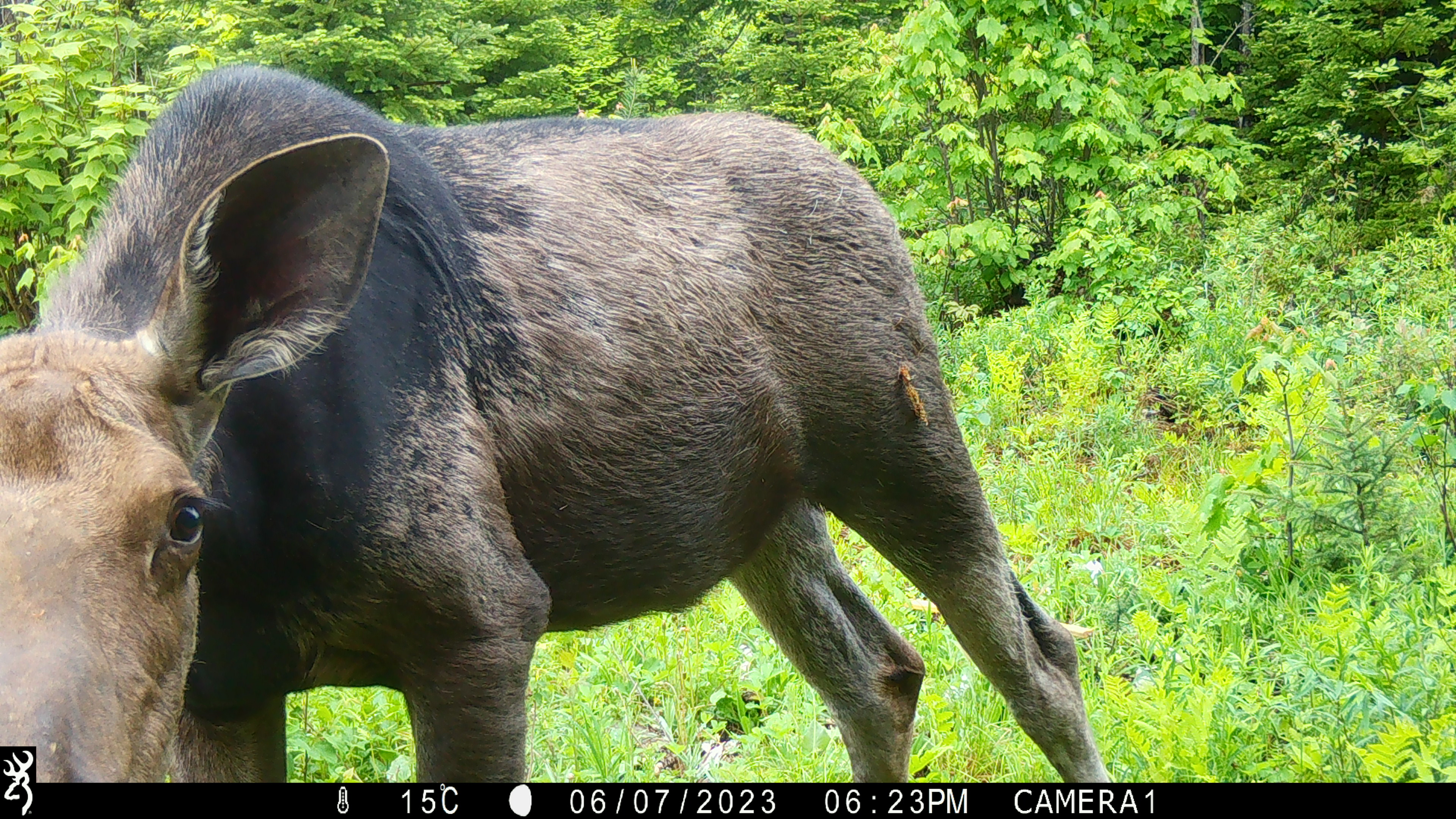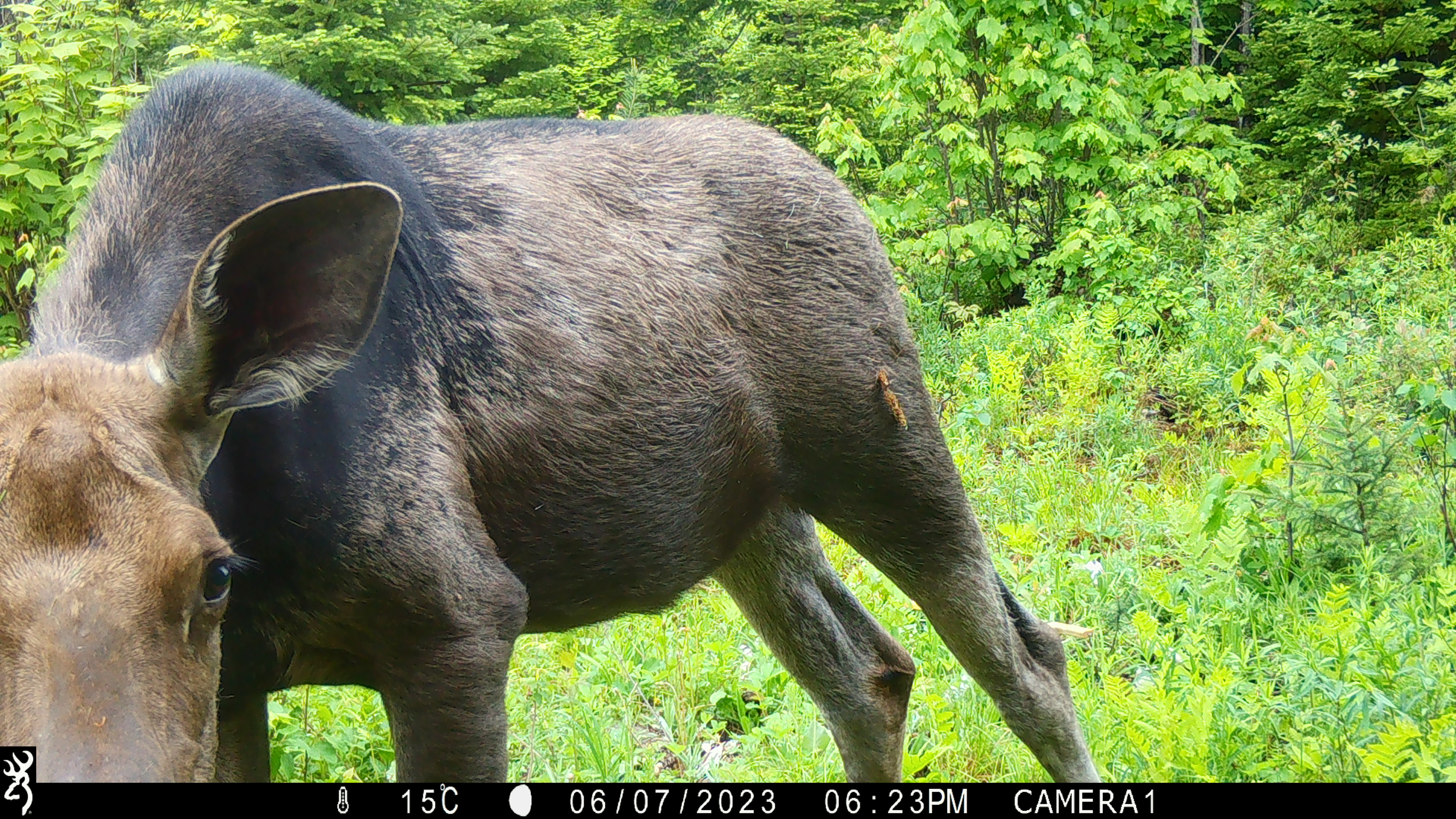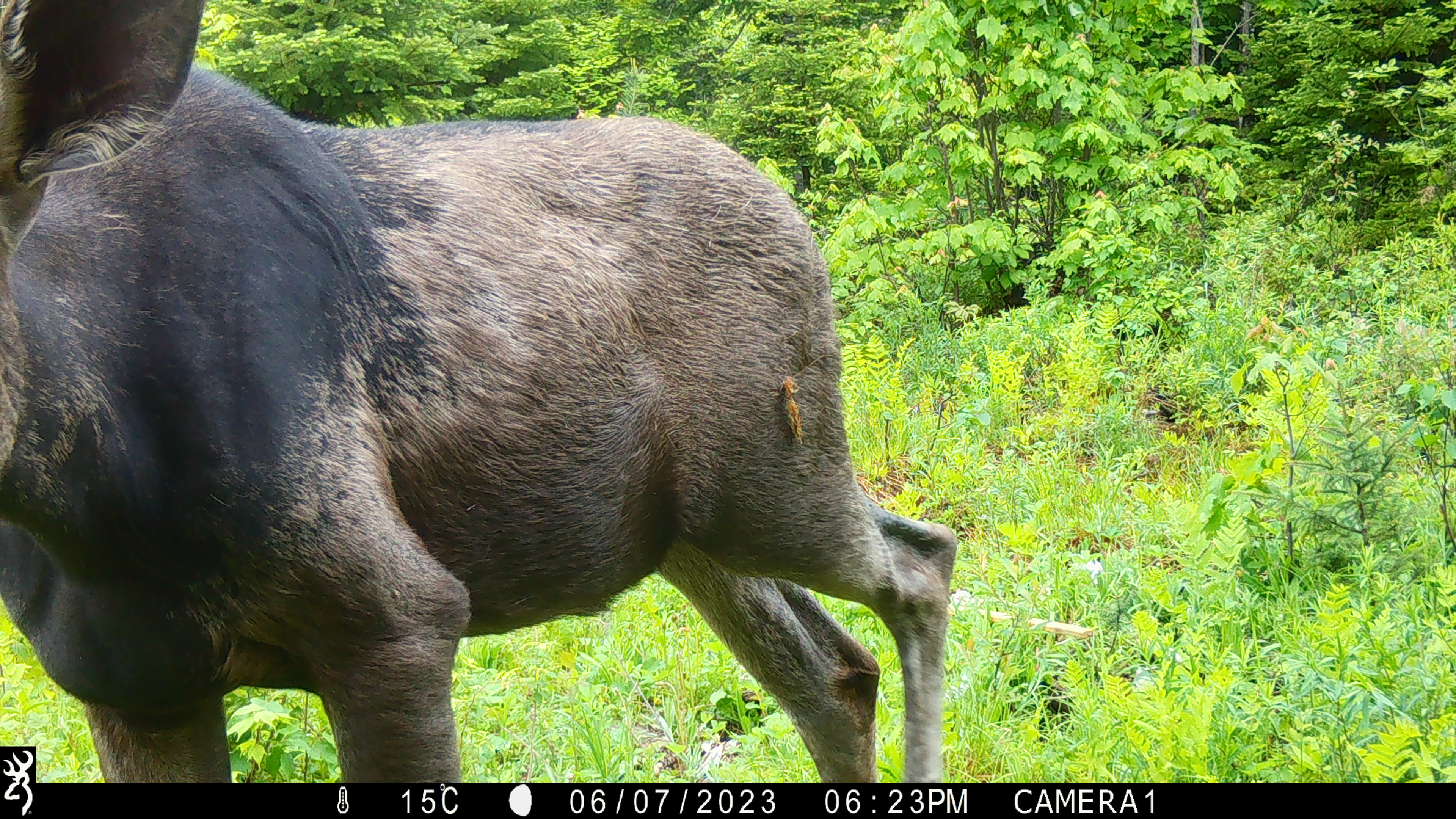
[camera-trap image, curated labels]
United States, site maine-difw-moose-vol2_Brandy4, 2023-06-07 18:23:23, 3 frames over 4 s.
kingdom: Animalia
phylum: Chordata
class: Mammalia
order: Artiodactyla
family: Cervidae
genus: Alces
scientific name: Alces alces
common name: moose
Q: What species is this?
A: Moose (Alces alces).